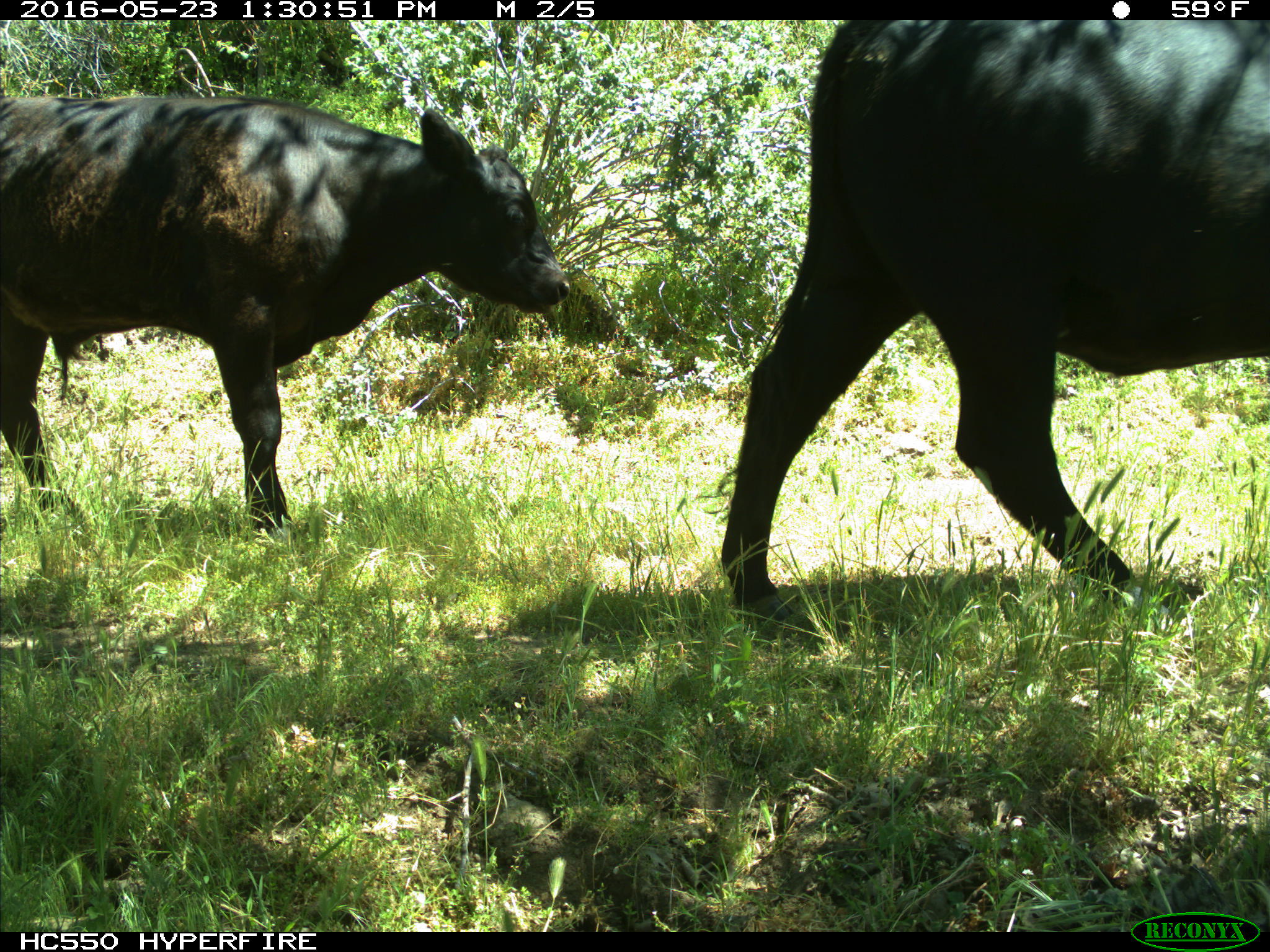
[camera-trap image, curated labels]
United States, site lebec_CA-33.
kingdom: Animalia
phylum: Chordata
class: Mammalia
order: Artiodactyla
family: Bovidae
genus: Bos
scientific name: Bos taurus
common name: domestic cow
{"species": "Bos taurus (domestic cow)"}